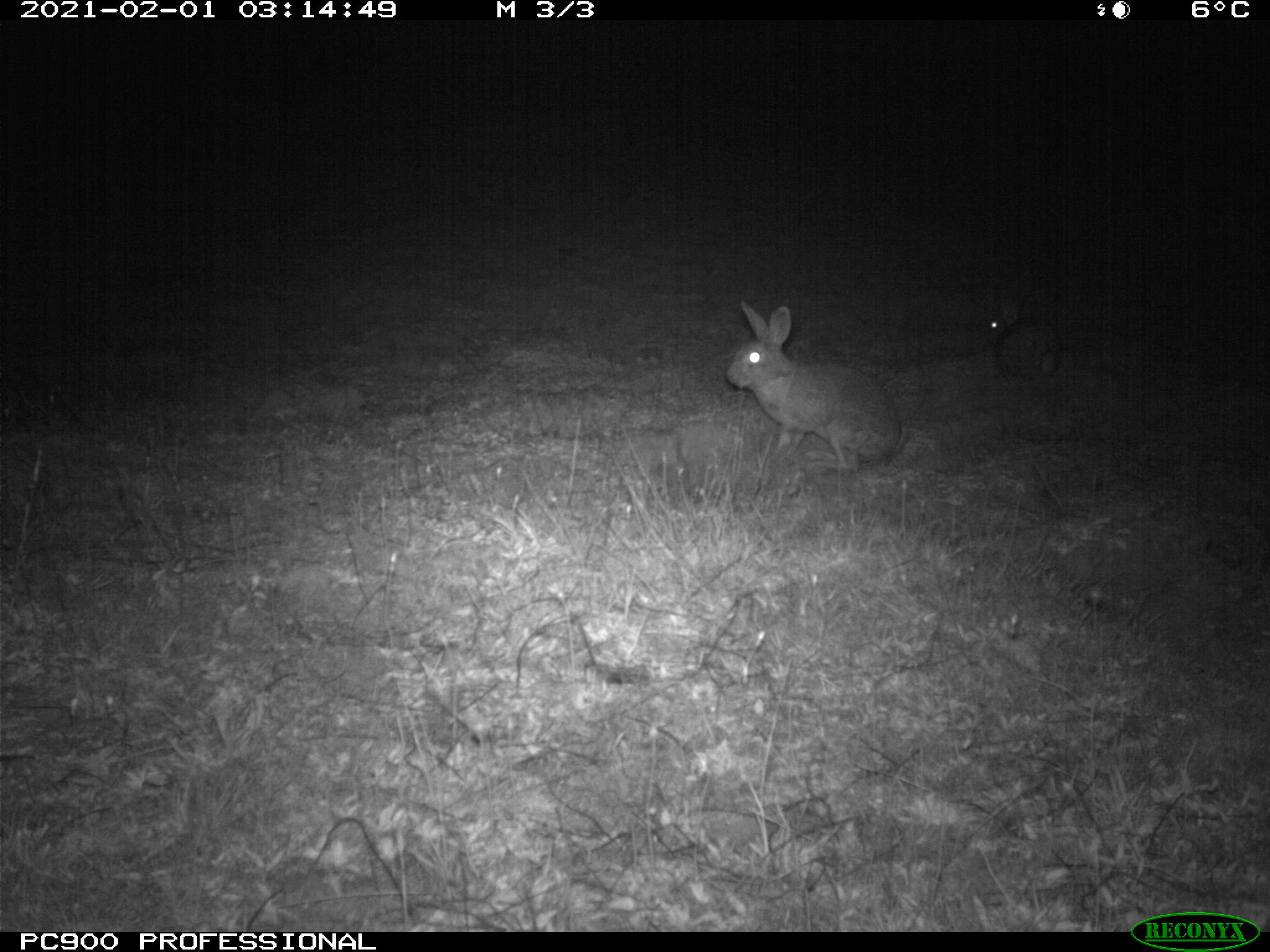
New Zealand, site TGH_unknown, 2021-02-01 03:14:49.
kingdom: Animalia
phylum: Chordata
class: Mammalia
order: Lagomorpha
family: Leporidae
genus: Oryctolagus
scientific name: Oryctolagus cuniculus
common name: european rabbit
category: rabbit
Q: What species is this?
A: Rabbit (european rabbit) (Oryctolagus cuniculus).